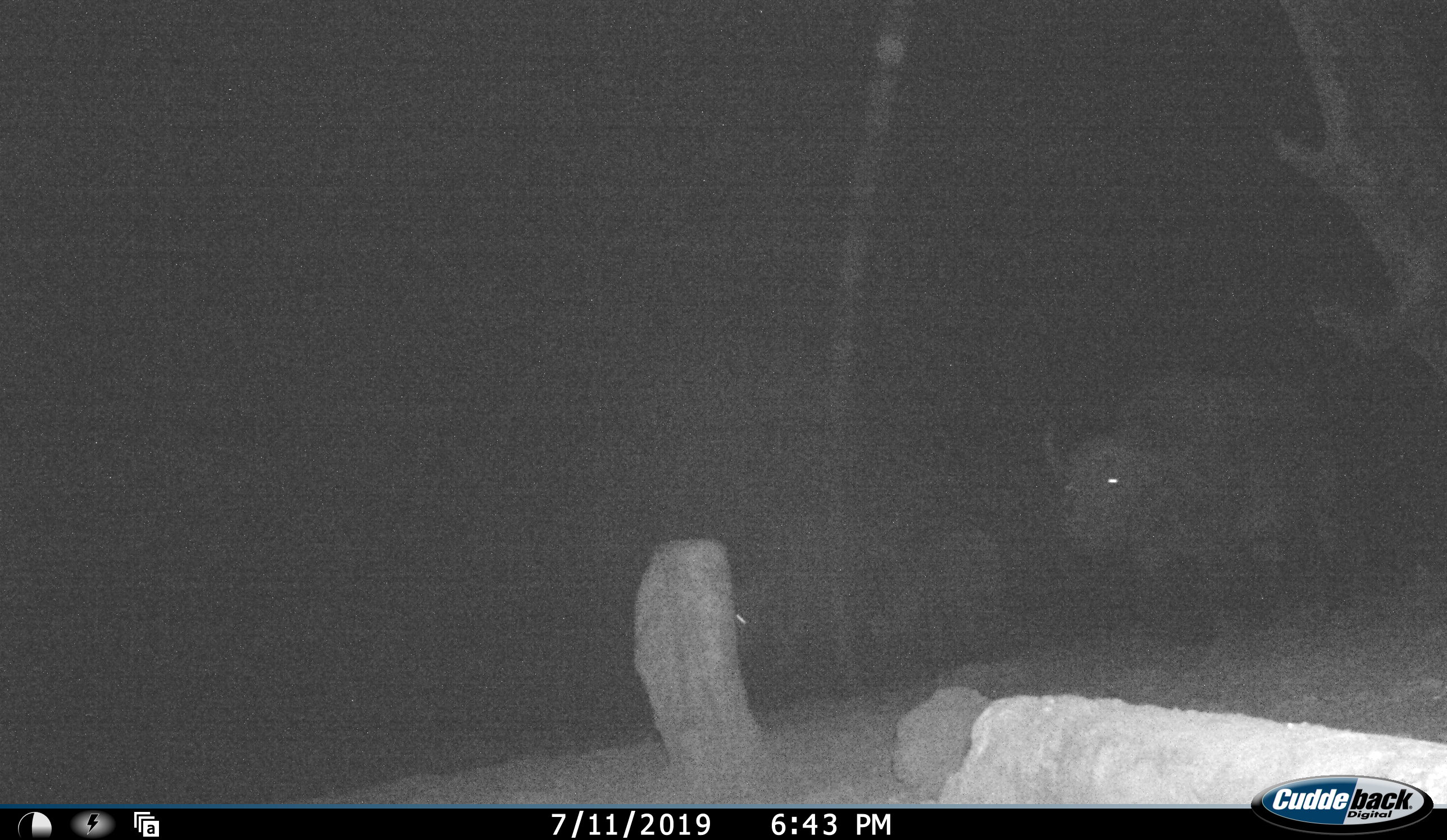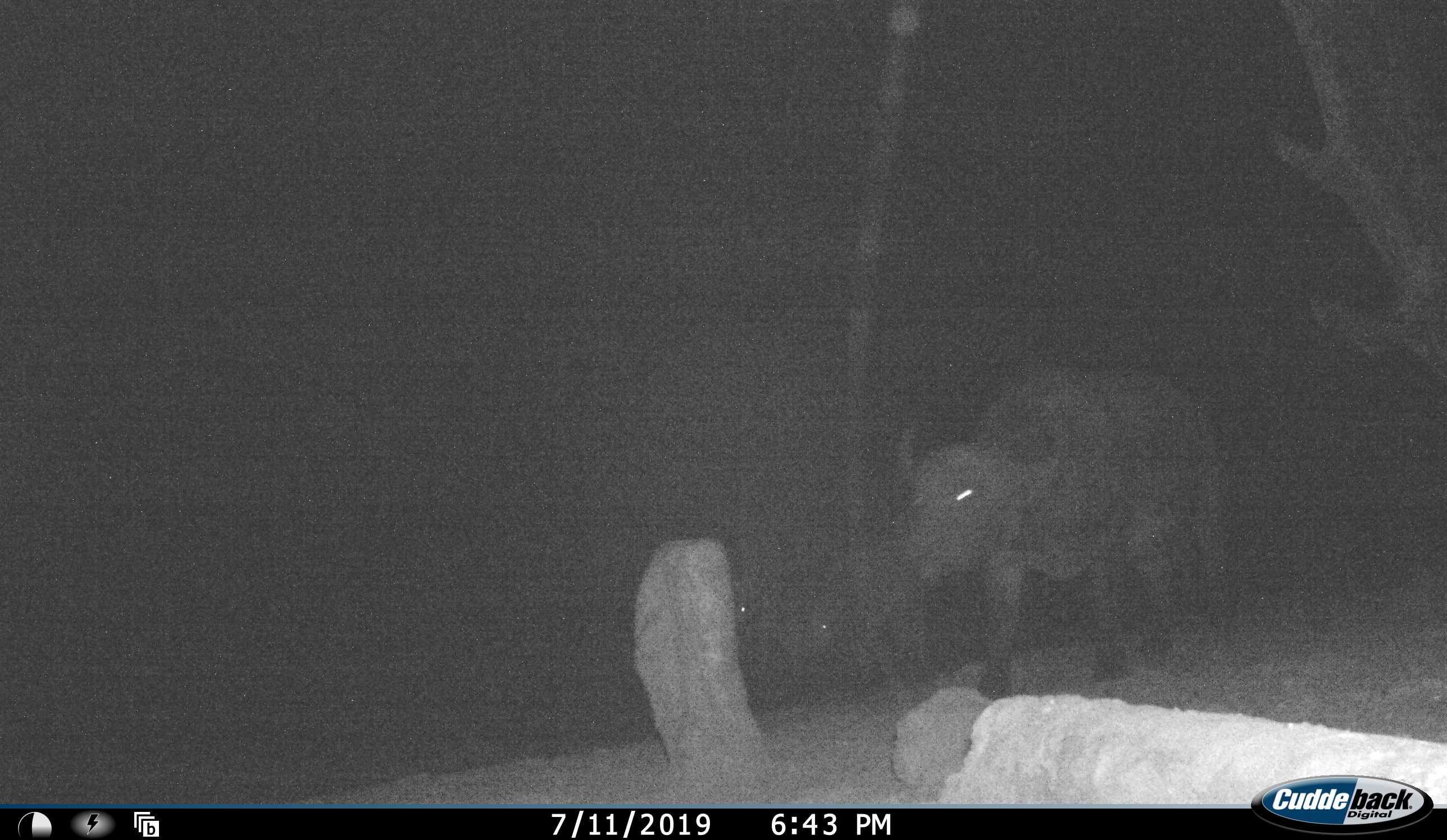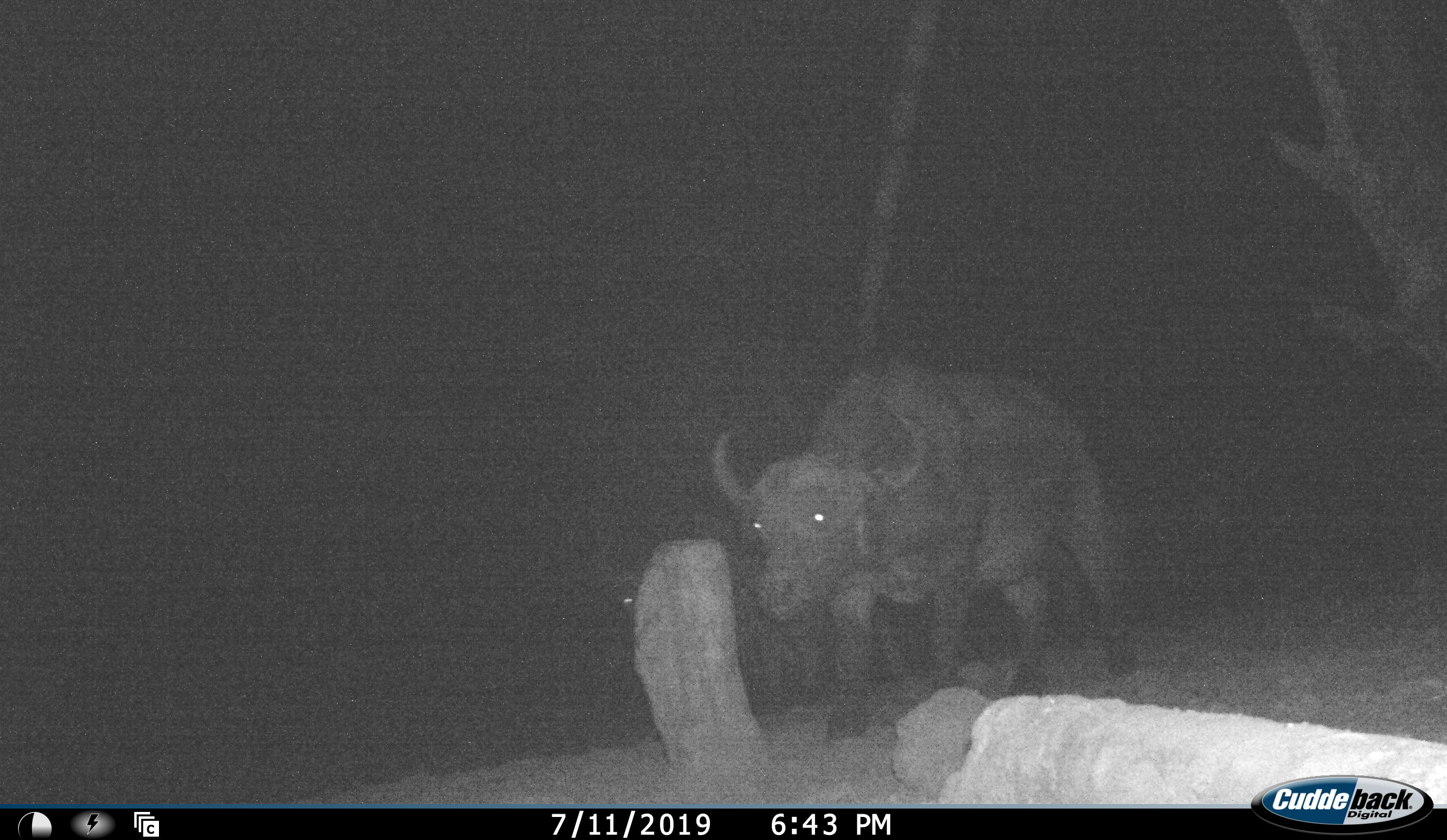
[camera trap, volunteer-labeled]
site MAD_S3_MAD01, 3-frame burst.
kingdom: Animalia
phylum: Chordata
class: Mammalia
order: Artiodactyla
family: Bovidae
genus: Syncerus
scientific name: Syncerus caffer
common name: african buffalo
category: buffalo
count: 3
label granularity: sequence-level